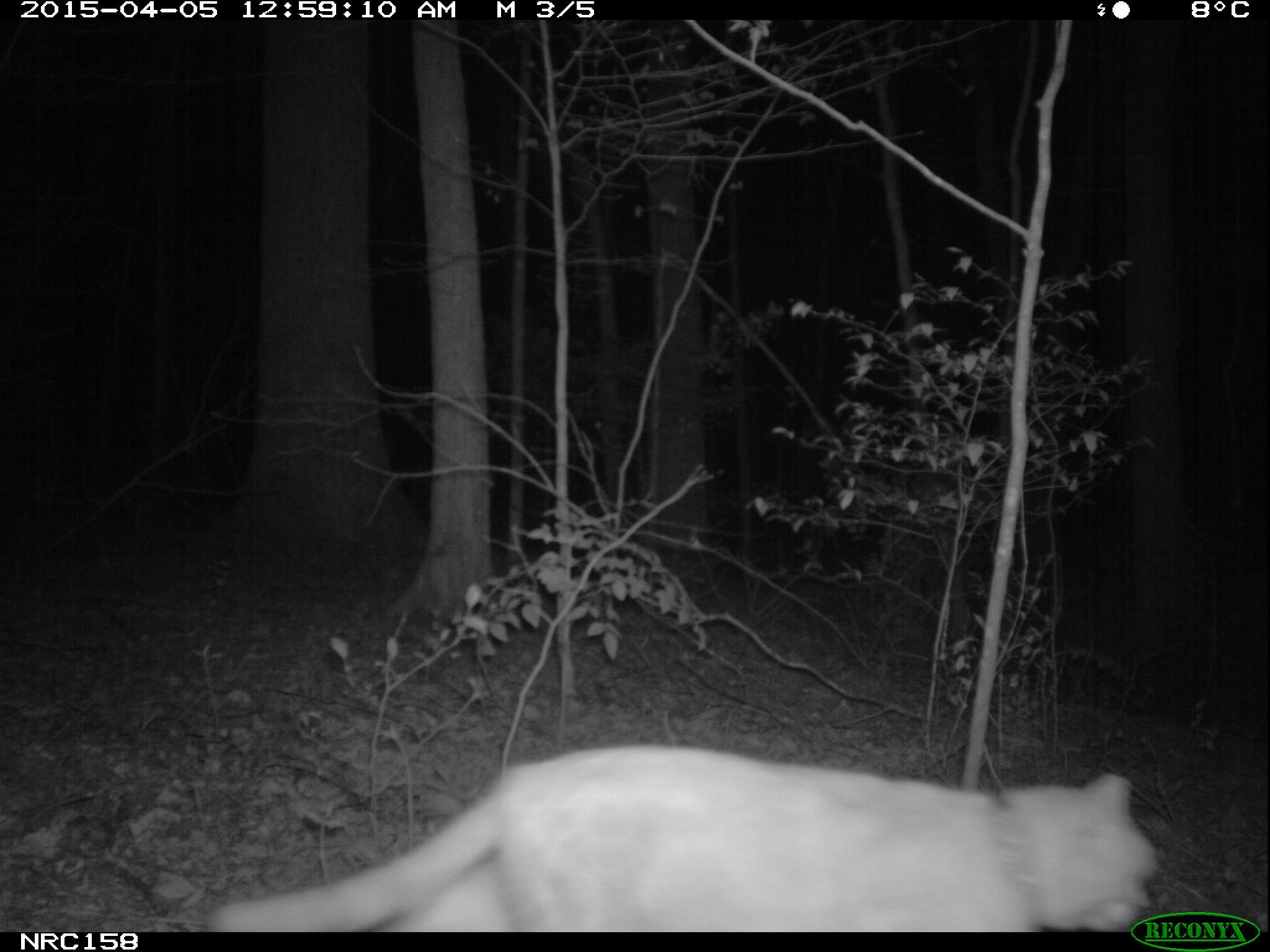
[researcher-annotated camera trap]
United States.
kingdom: Animalia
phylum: Chordata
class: Mammalia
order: Carnivora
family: Felidae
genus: Felis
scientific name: Felis catus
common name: domestic cat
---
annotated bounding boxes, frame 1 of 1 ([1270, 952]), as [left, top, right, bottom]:
Domestic Cat: [193, 735, 1169, 930]